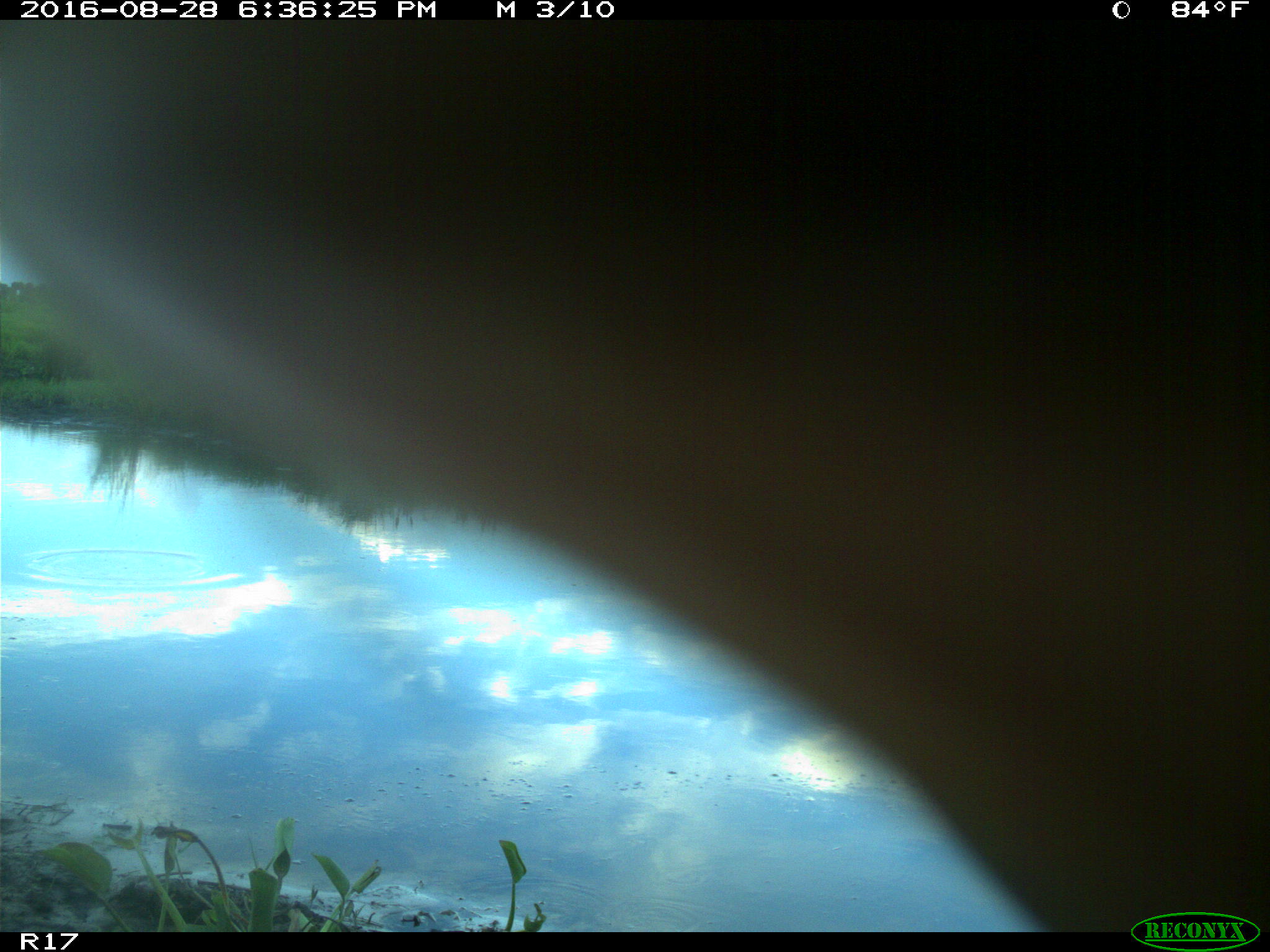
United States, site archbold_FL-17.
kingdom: Animalia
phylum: Chordata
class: Mammalia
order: Artiodactyla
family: Bovidae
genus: Bos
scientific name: Bos taurus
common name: domestic cow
Bos taurus (domestic cow).